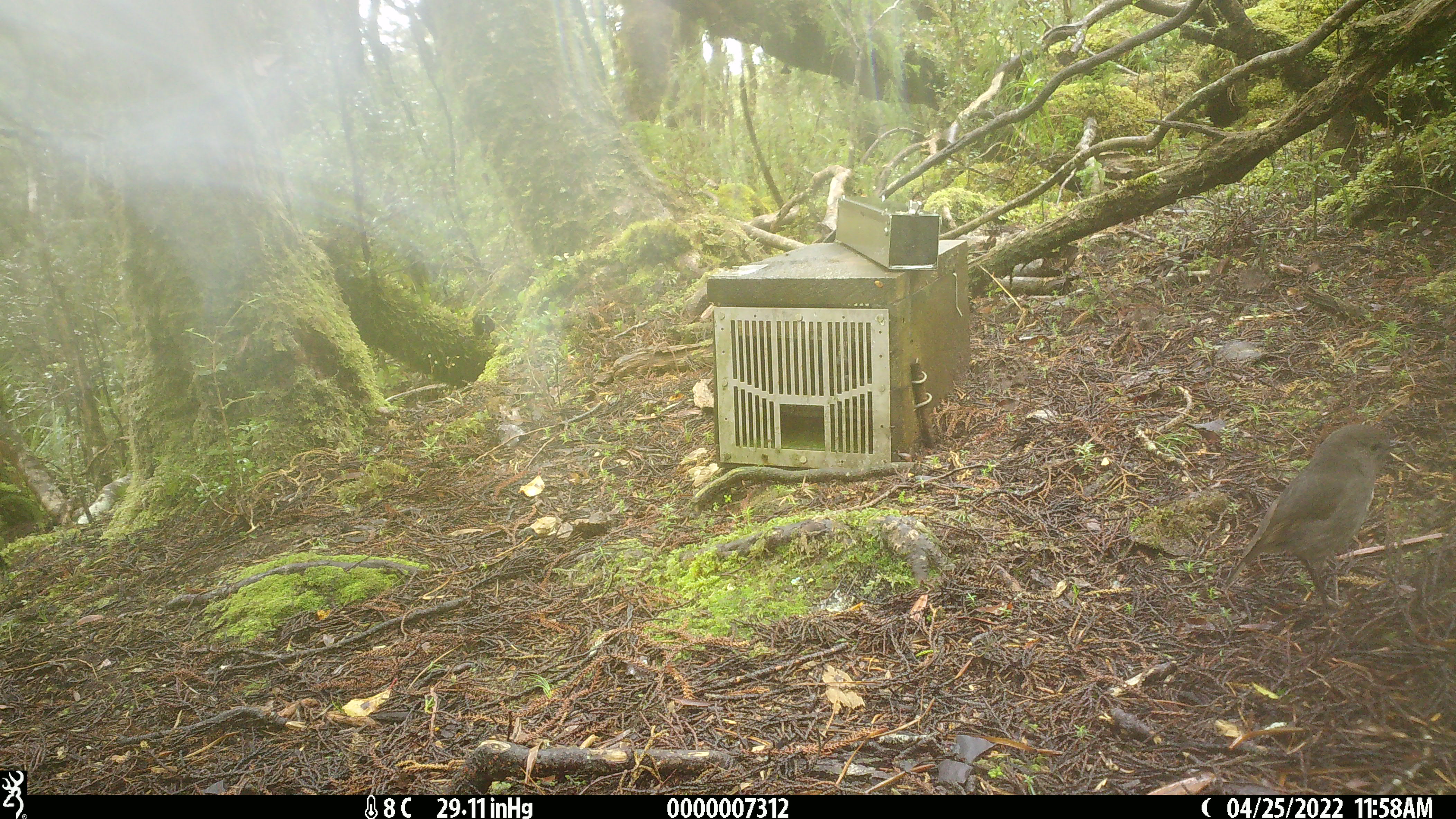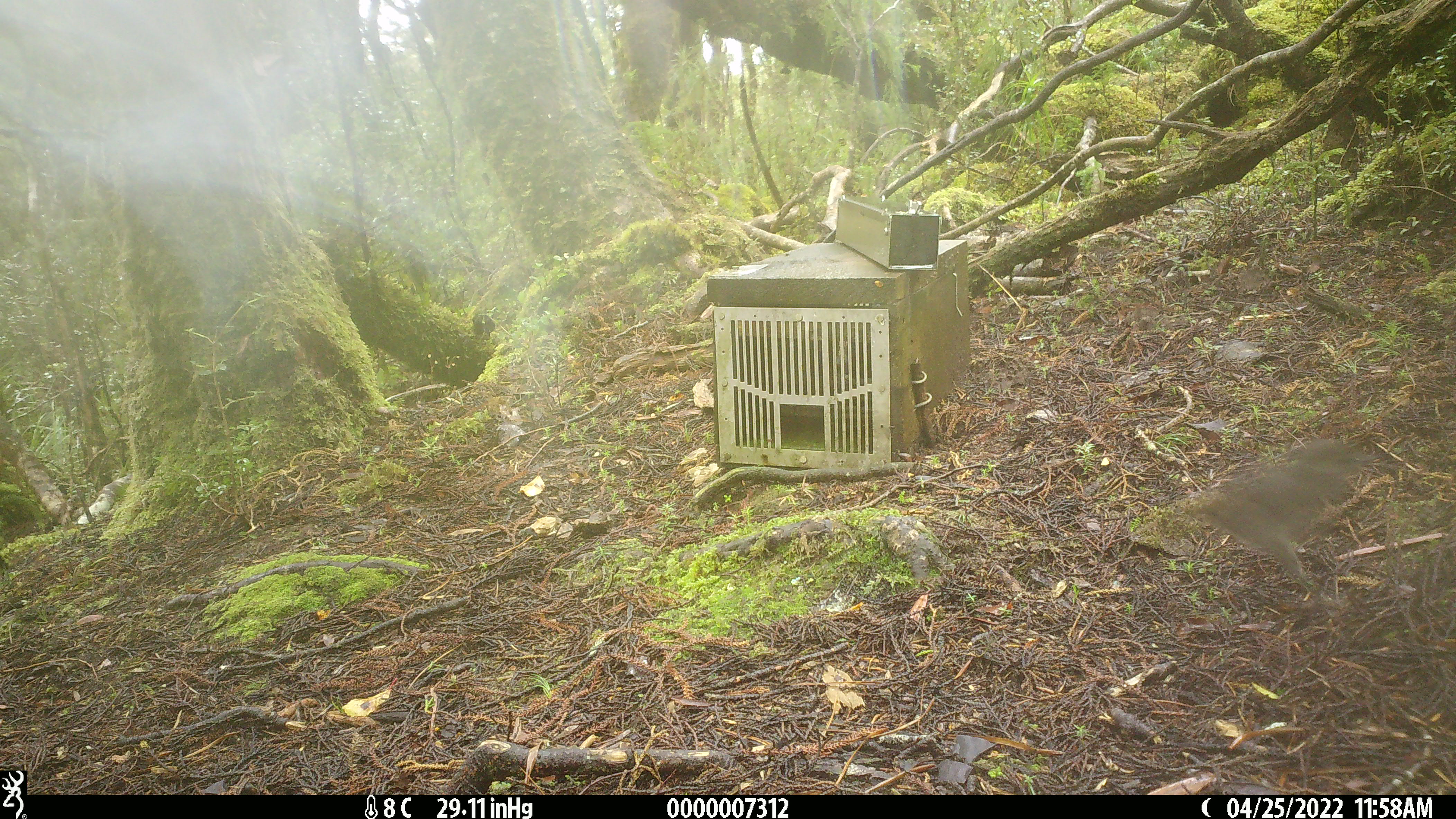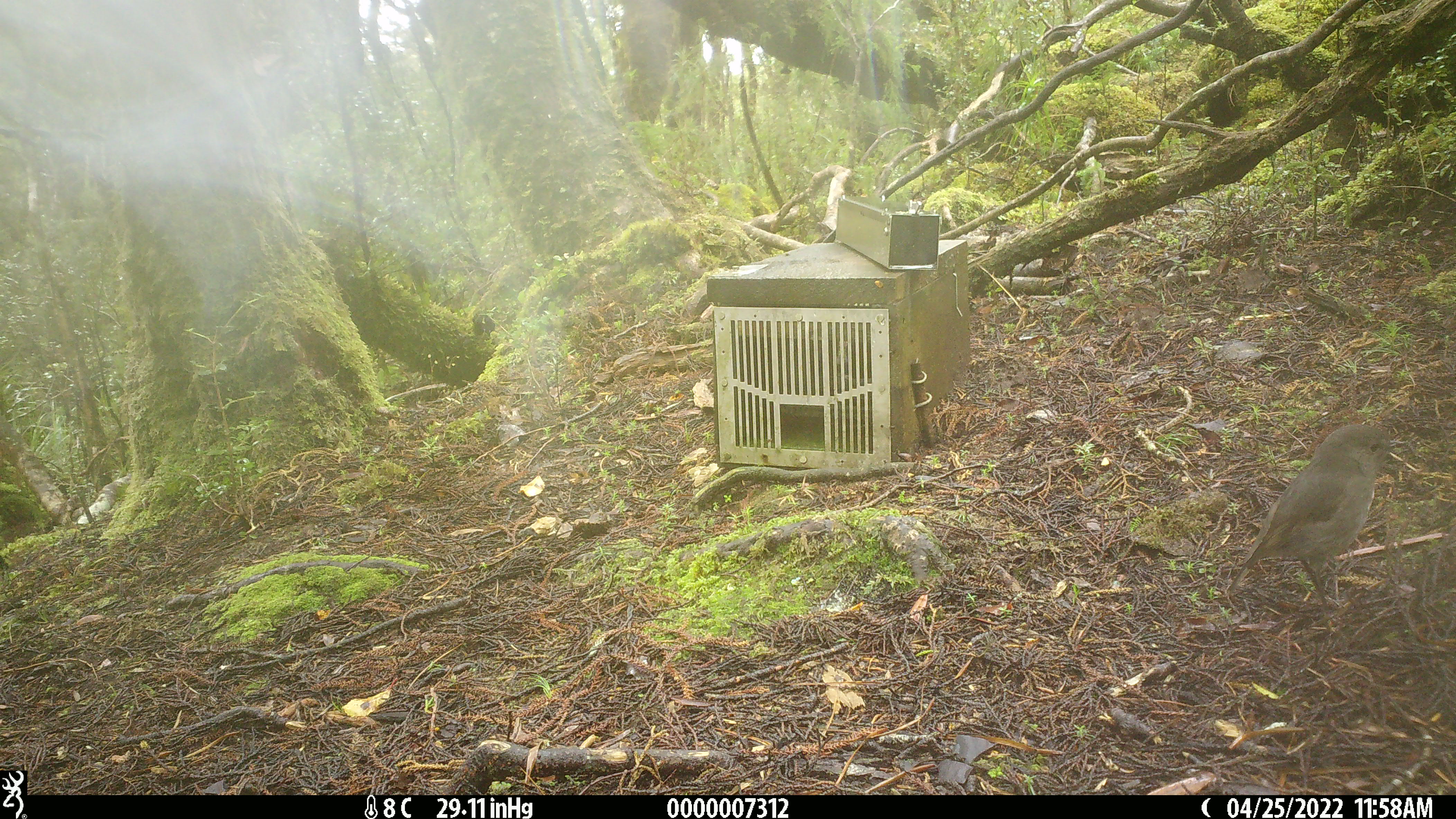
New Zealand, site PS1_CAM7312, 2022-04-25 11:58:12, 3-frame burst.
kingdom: Animalia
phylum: Chordata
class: Aves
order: Passeriformes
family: Petroicidae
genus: Petroica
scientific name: Petroica australis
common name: new zealand robin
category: robin